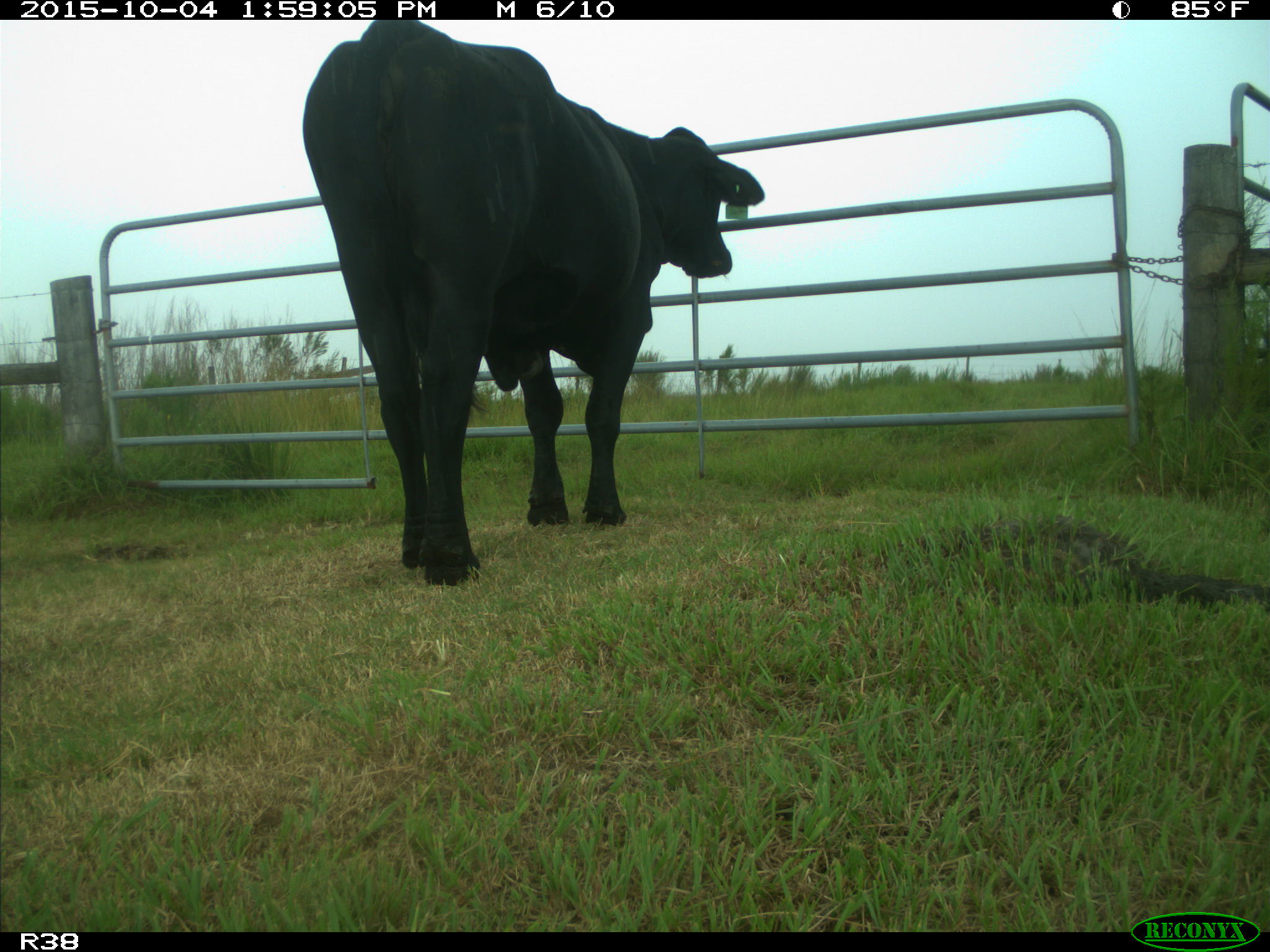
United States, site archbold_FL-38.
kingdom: Animalia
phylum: Chordata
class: Mammalia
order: Artiodactyla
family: Bovidae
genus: Bos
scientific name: Bos taurus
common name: domestic cow